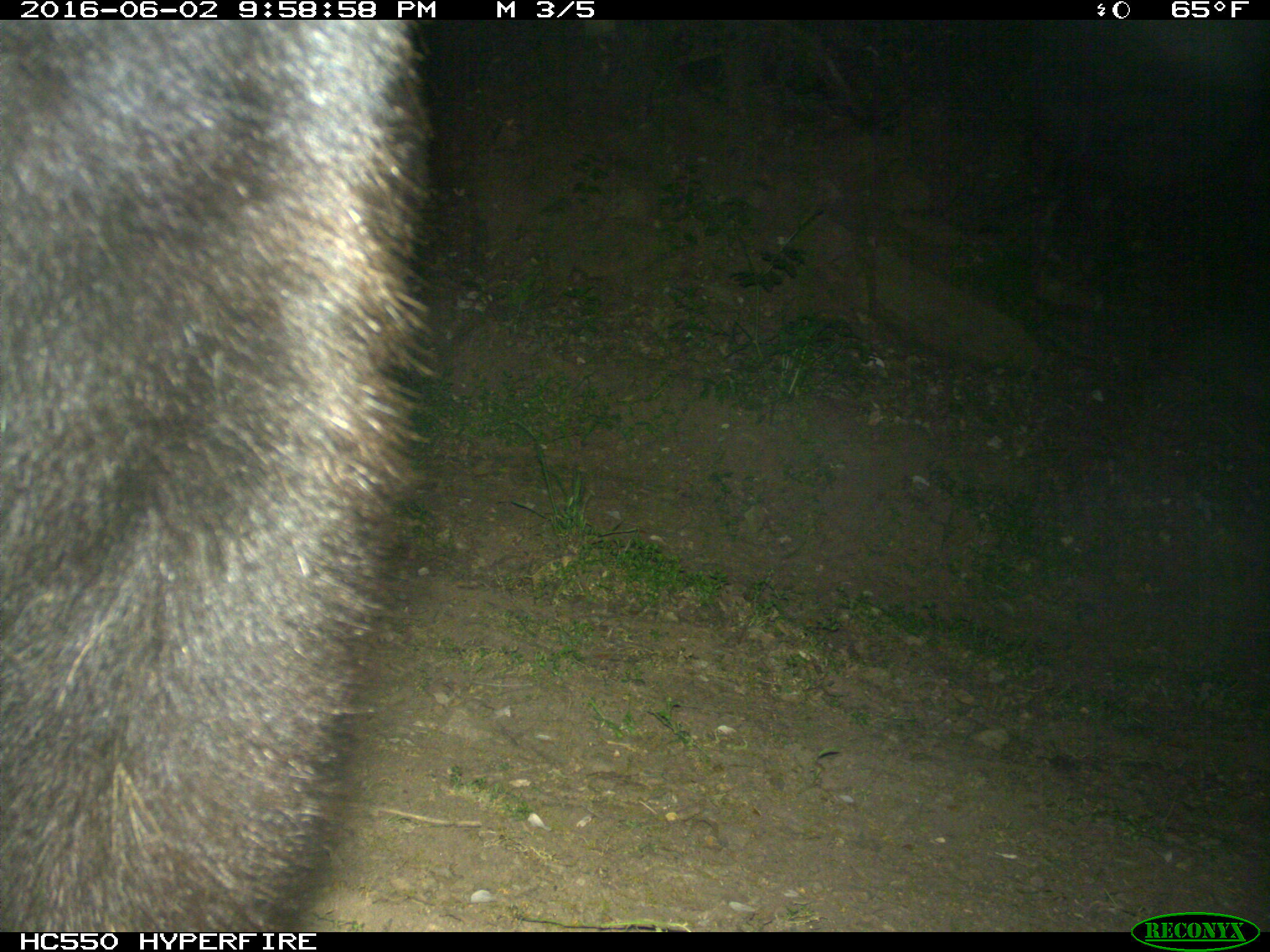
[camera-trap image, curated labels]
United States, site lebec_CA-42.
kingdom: Animalia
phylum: Chordata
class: Mammalia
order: Carnivora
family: Ursidae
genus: Ursus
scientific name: Ursus americanus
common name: american black bear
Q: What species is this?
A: Ursus americanus (american black bear).